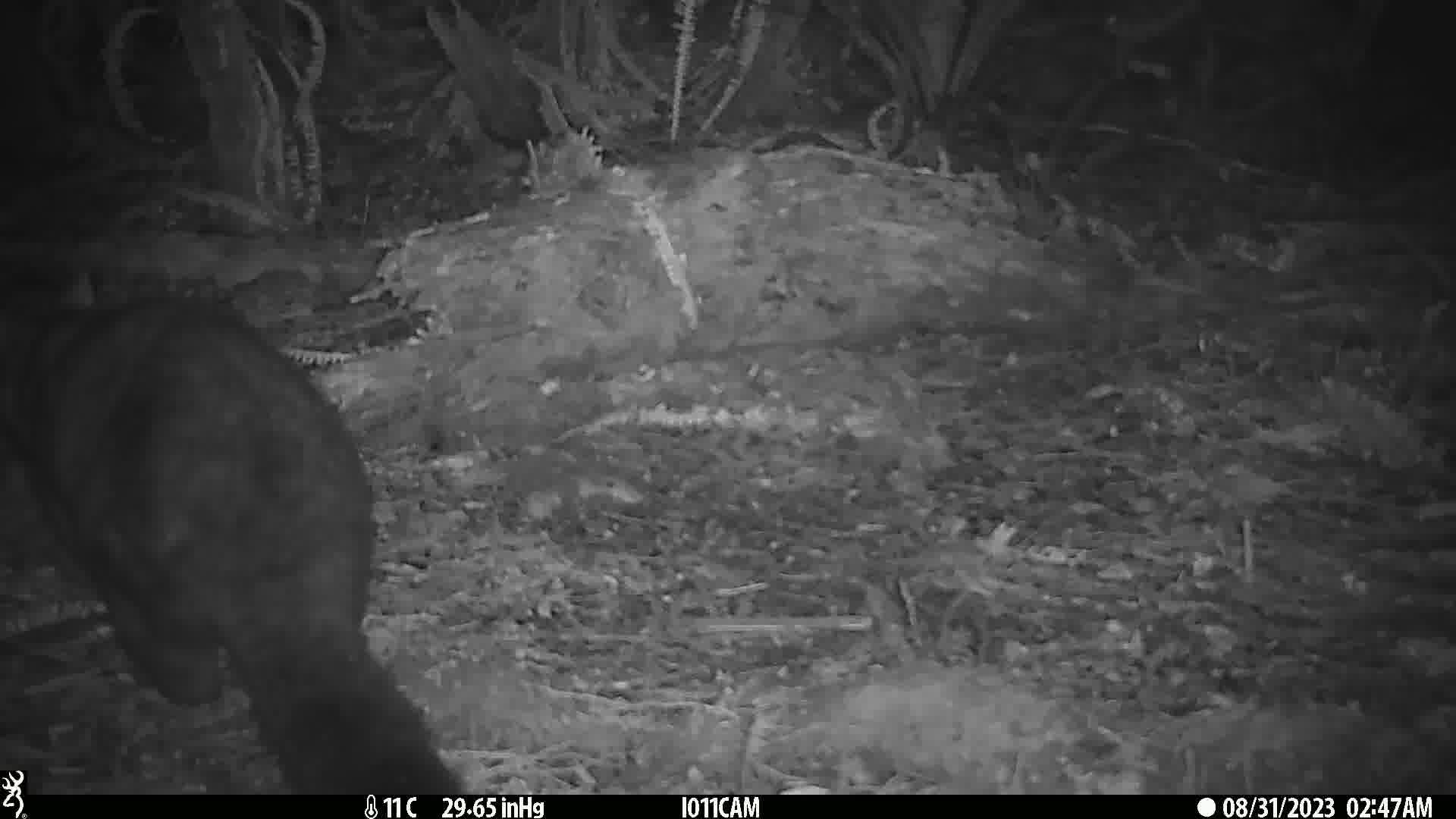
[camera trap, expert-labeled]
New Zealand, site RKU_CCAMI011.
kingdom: Animalia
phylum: Chordata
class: Mammalia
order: Diprotodontia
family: Phalangeridae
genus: Trichosurus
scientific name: Trichosurus vulpecula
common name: common brushtail possum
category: possum